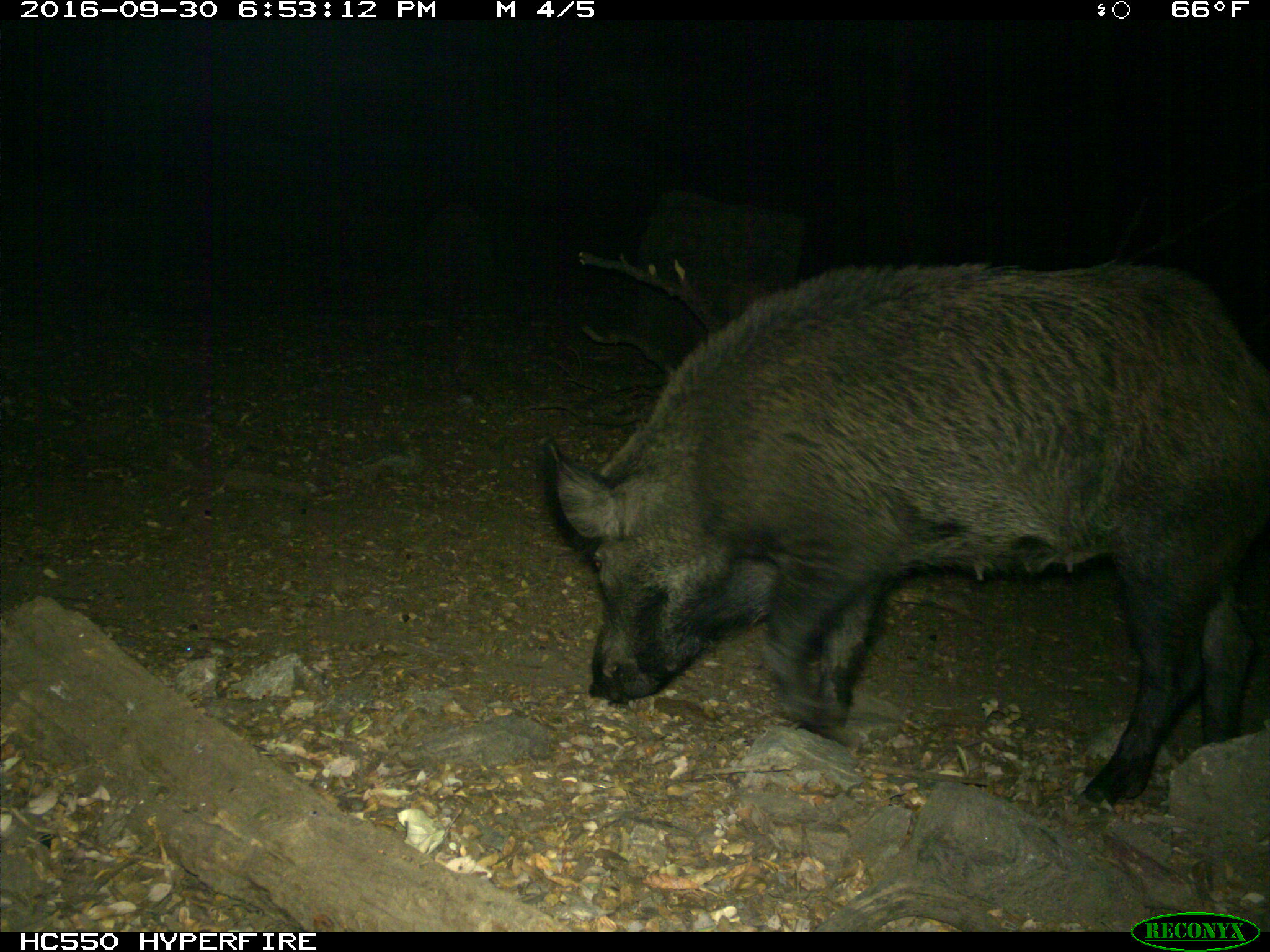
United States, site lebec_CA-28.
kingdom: Animalia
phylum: Chordata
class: Mammalia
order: Artiodactyla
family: Suidae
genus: Sus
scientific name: Sus scrofa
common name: wild boar